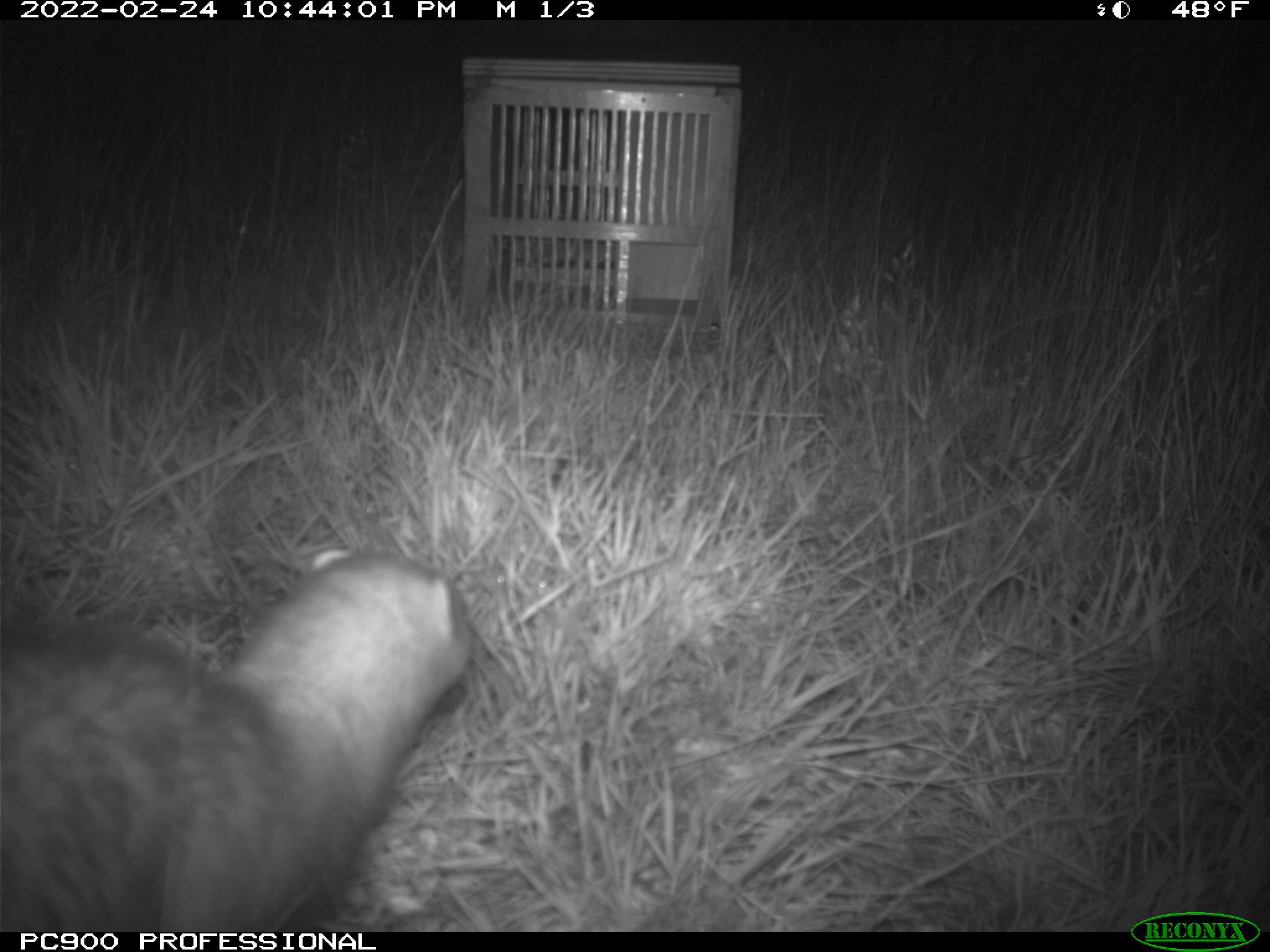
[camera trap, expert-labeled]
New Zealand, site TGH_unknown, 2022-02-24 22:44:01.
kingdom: Animalia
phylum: Chordata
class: Mammalia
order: Carnivora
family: Mustelidae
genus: Mustela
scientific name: Mustela furo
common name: ferret